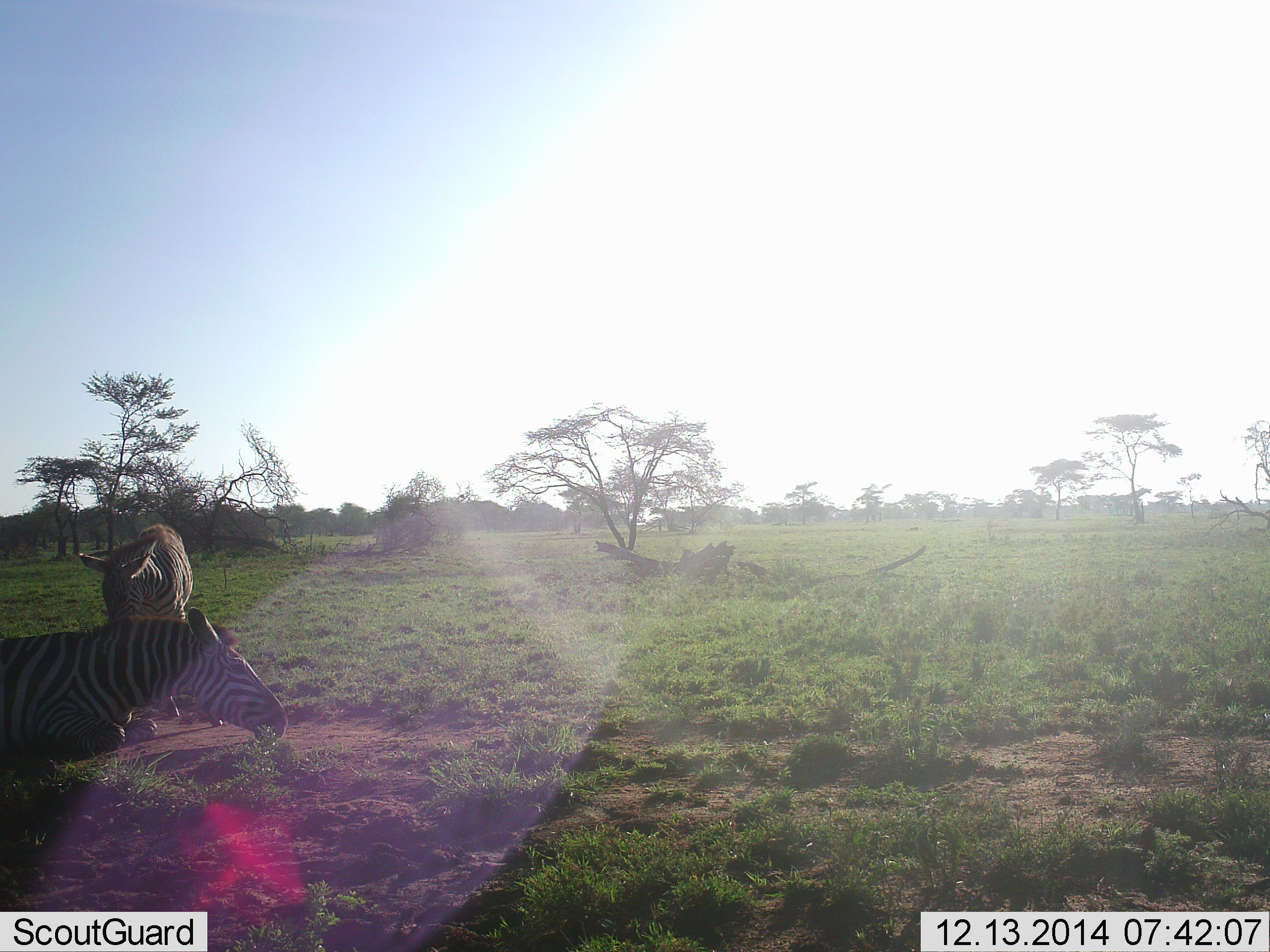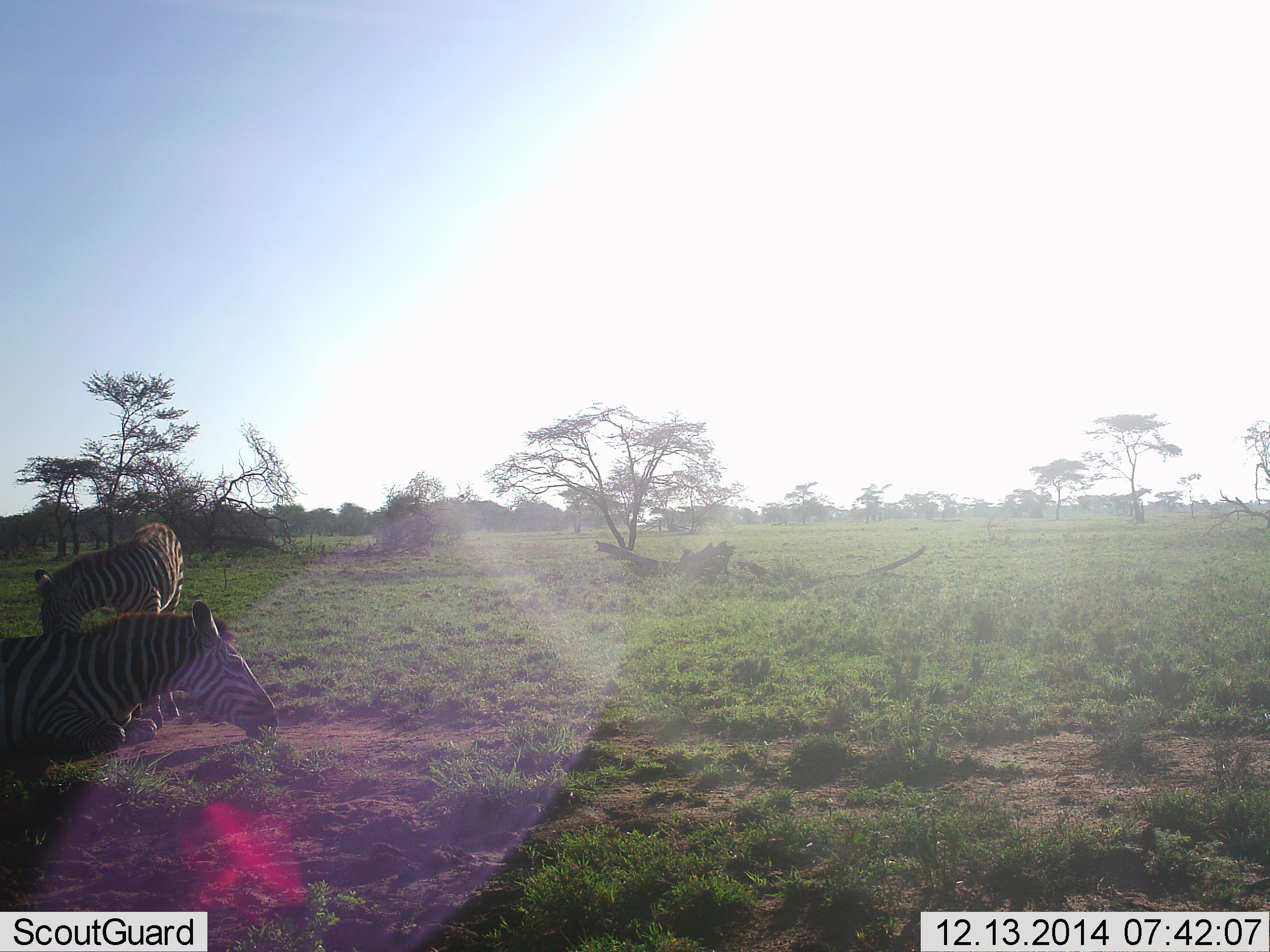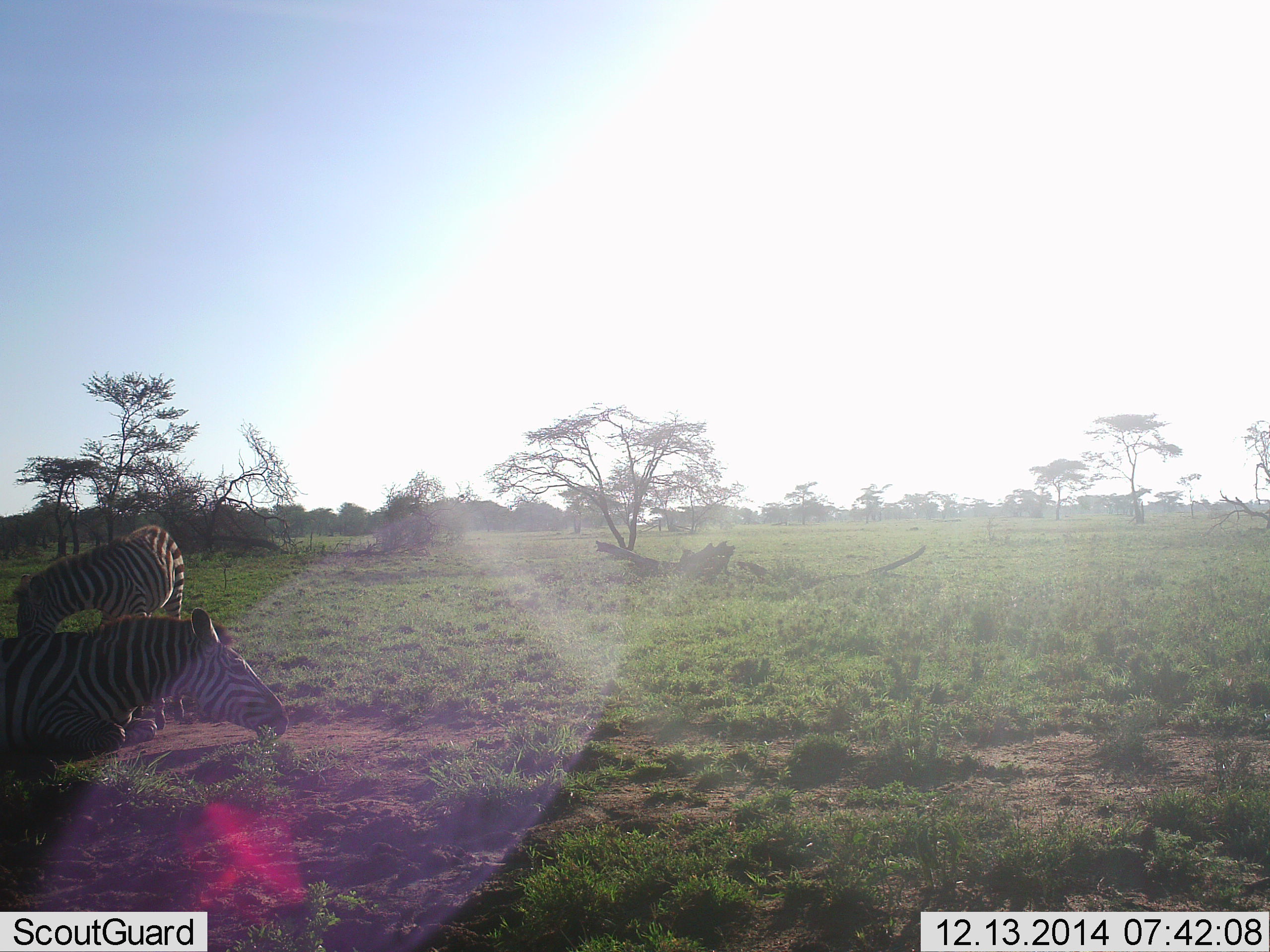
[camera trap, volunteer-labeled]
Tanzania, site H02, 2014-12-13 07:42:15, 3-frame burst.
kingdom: Animalia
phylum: Chordata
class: Mammalia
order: Perissodactyla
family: Equidae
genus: Equus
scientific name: Equus quagga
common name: plains zebra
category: zebra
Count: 2.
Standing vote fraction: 70%.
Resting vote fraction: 70%.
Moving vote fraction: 10%.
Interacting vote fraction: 10%.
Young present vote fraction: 30%.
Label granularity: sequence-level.